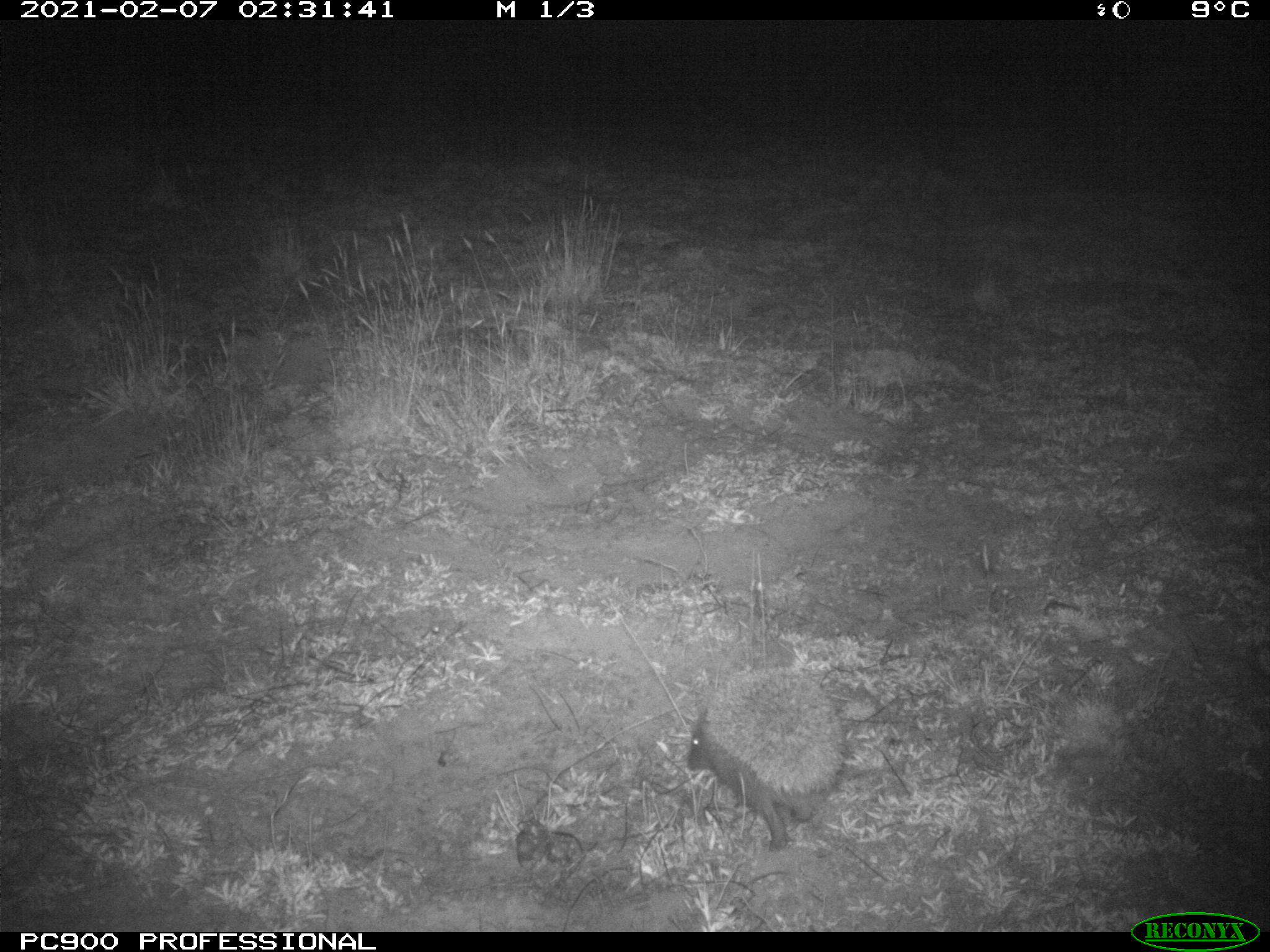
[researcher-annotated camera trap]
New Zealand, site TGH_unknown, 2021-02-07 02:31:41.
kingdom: Animalia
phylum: Chordata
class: Mammalia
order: Eulipotyphla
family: Erinaceidae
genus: Erinaceus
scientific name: Erinaceus europaeus europaeus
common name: european hedgehog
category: hedgehog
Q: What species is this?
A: Hedgehog (european hedgehog) (Erinaceus europaeus europaeus).